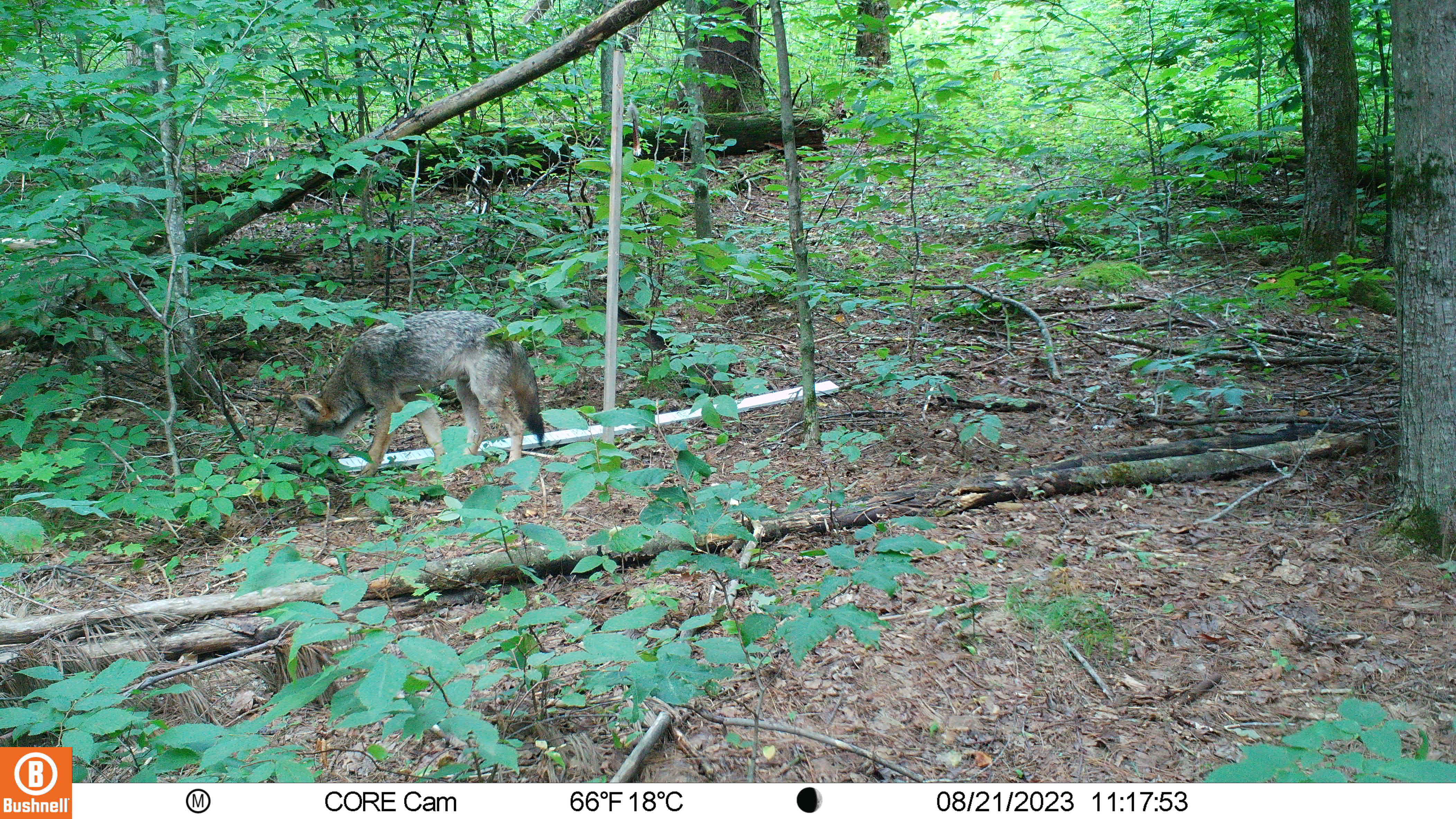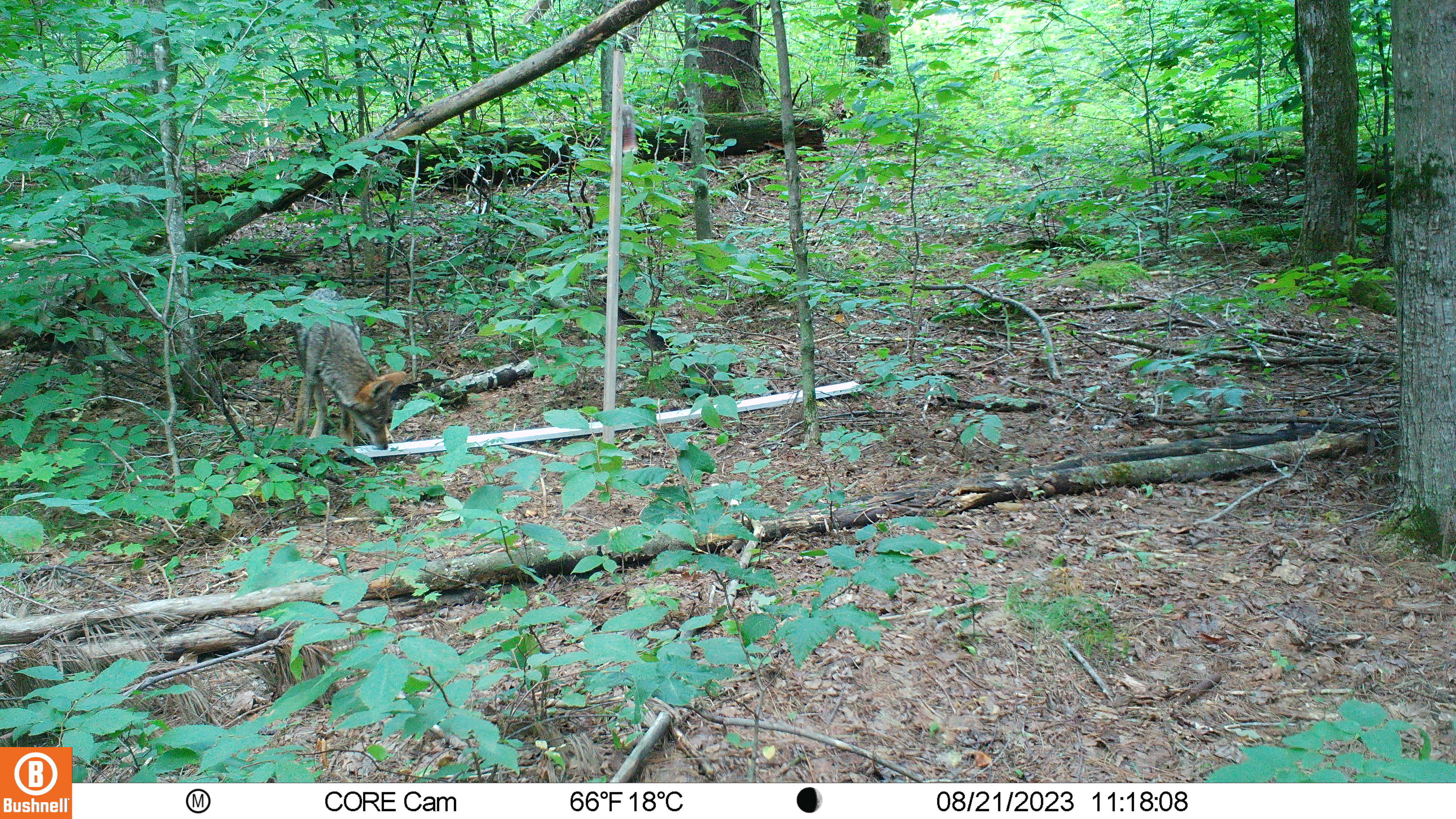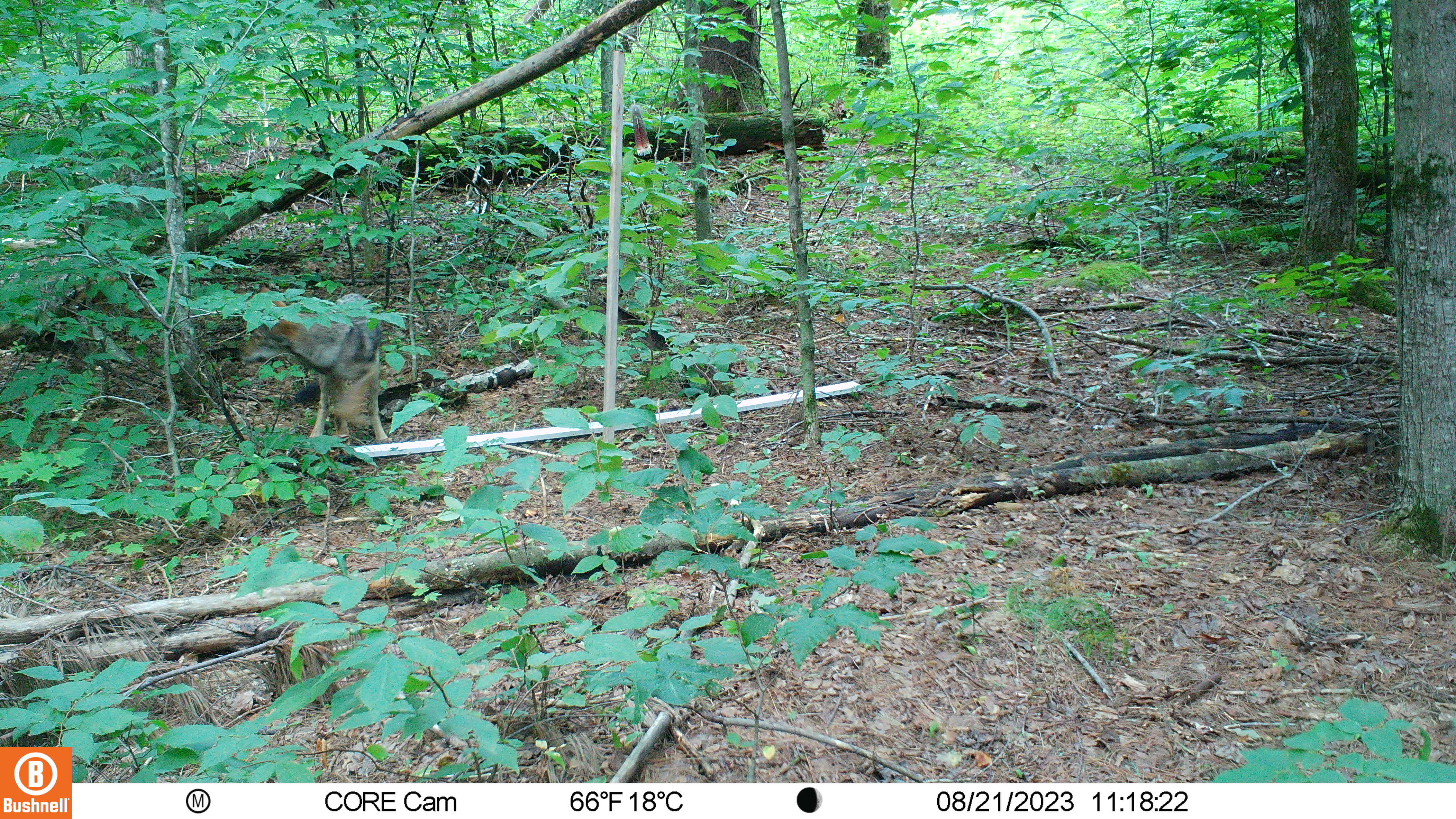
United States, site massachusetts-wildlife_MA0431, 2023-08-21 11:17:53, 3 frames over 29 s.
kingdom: Animalia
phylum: Chordata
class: Mammalia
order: Carnivora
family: Canidae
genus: Canis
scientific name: Canis latrans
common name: coyote